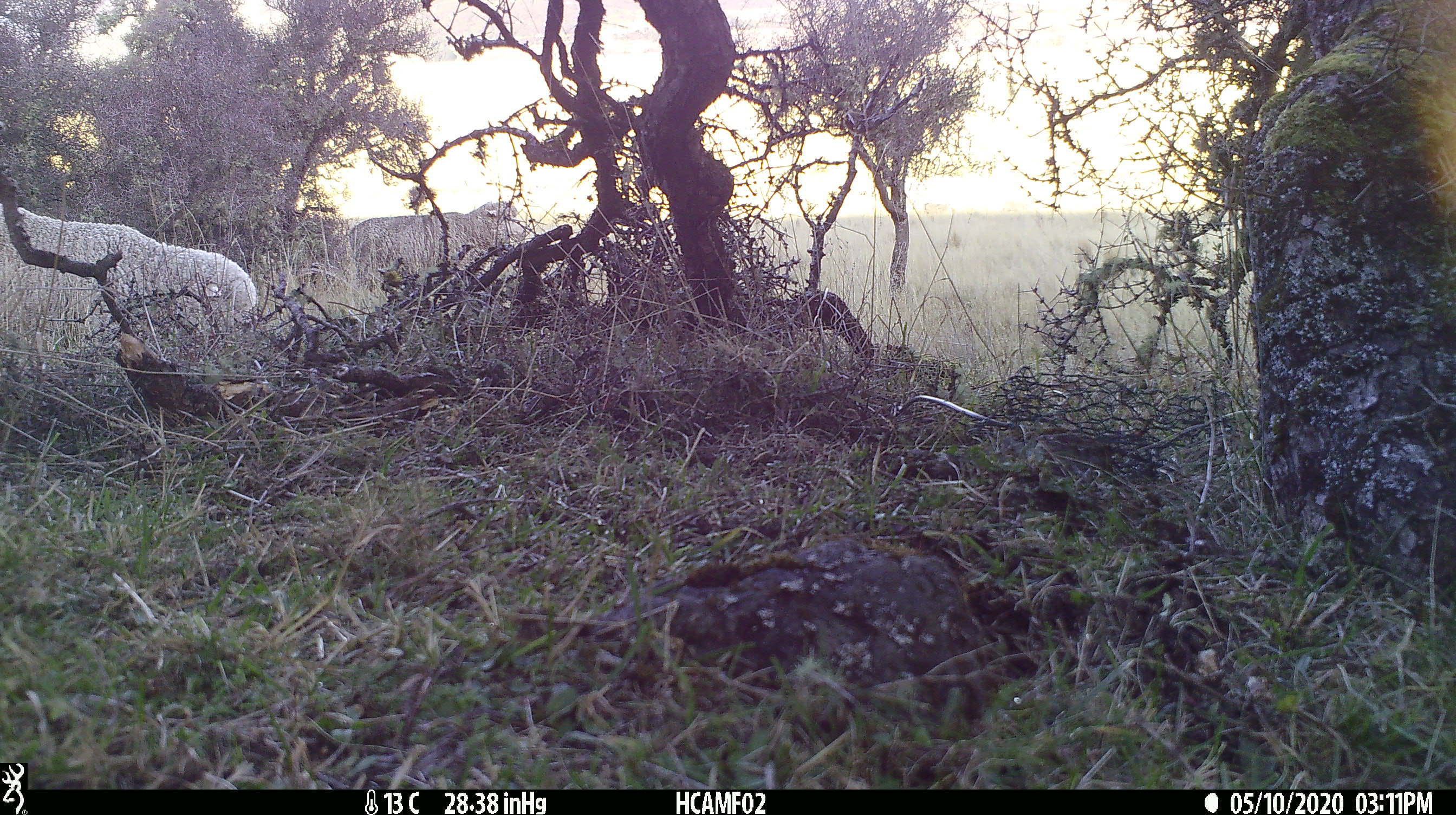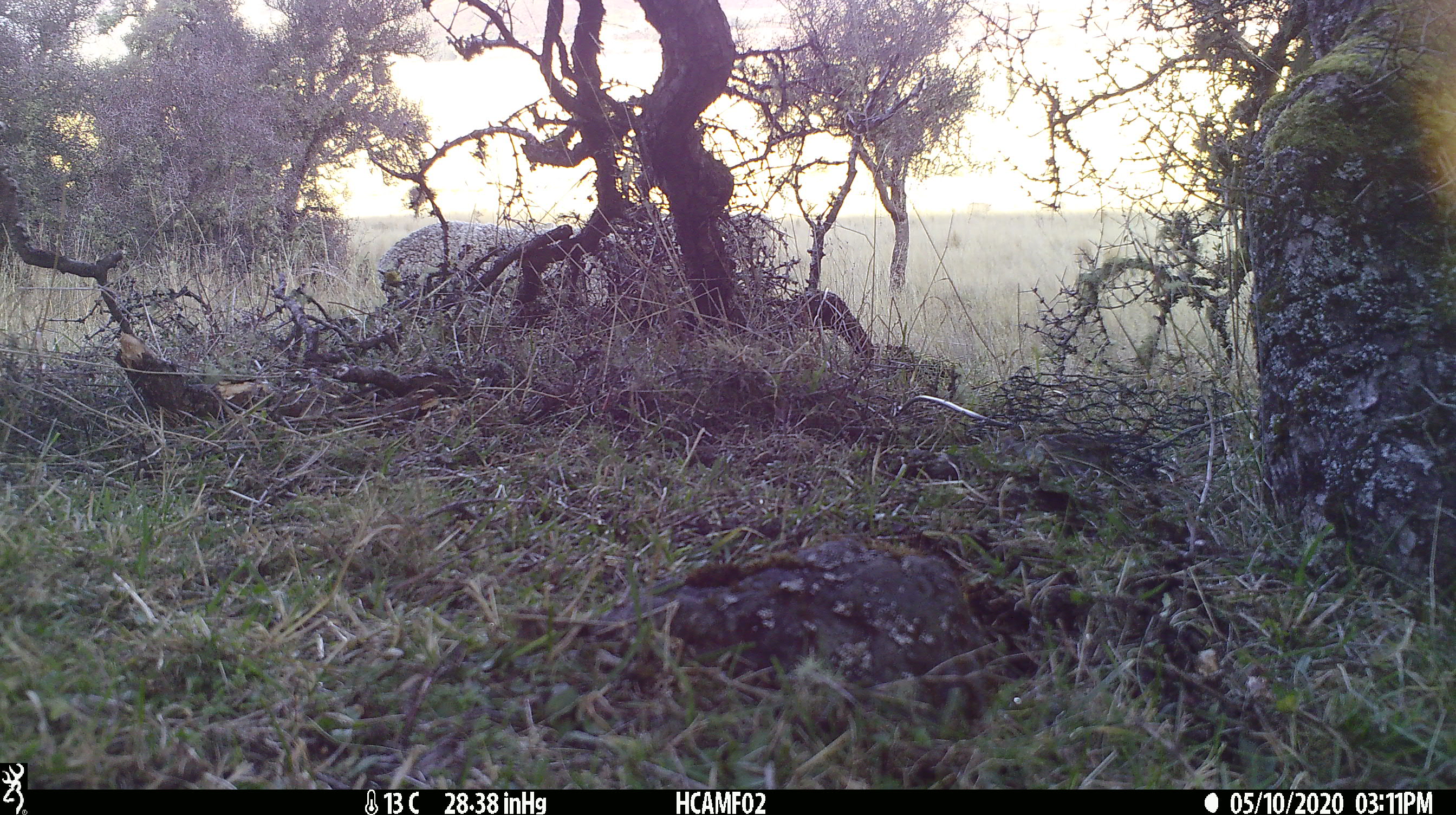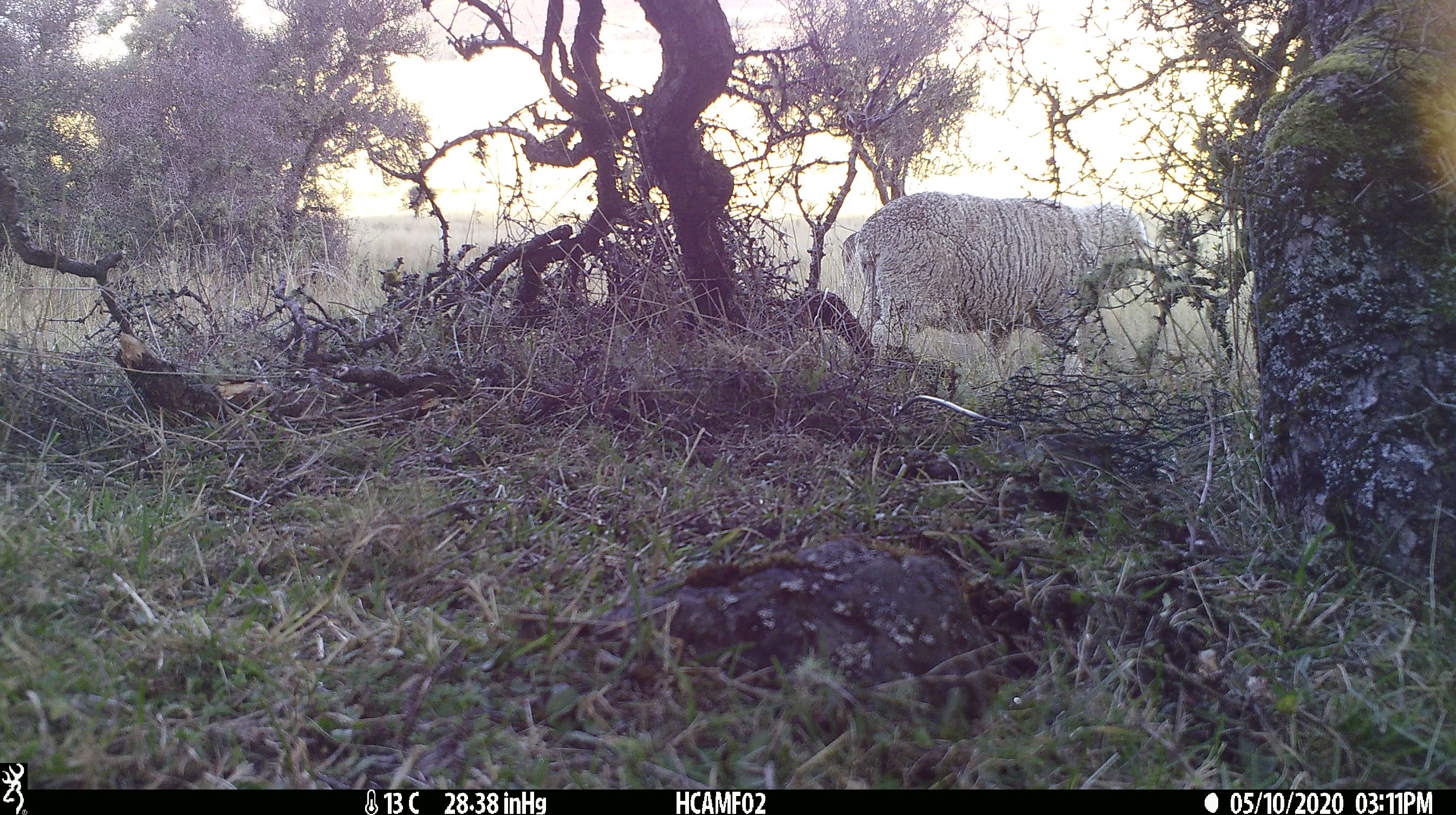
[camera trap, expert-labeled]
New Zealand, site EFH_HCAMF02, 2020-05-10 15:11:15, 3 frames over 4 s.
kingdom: Animalia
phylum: Chordata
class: Mammalia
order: Artiodactyla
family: Bovidae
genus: Ovis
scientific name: Ovis aries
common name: domestic sheep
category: sheep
Sheep (domestic sheep) (Ovis aries).